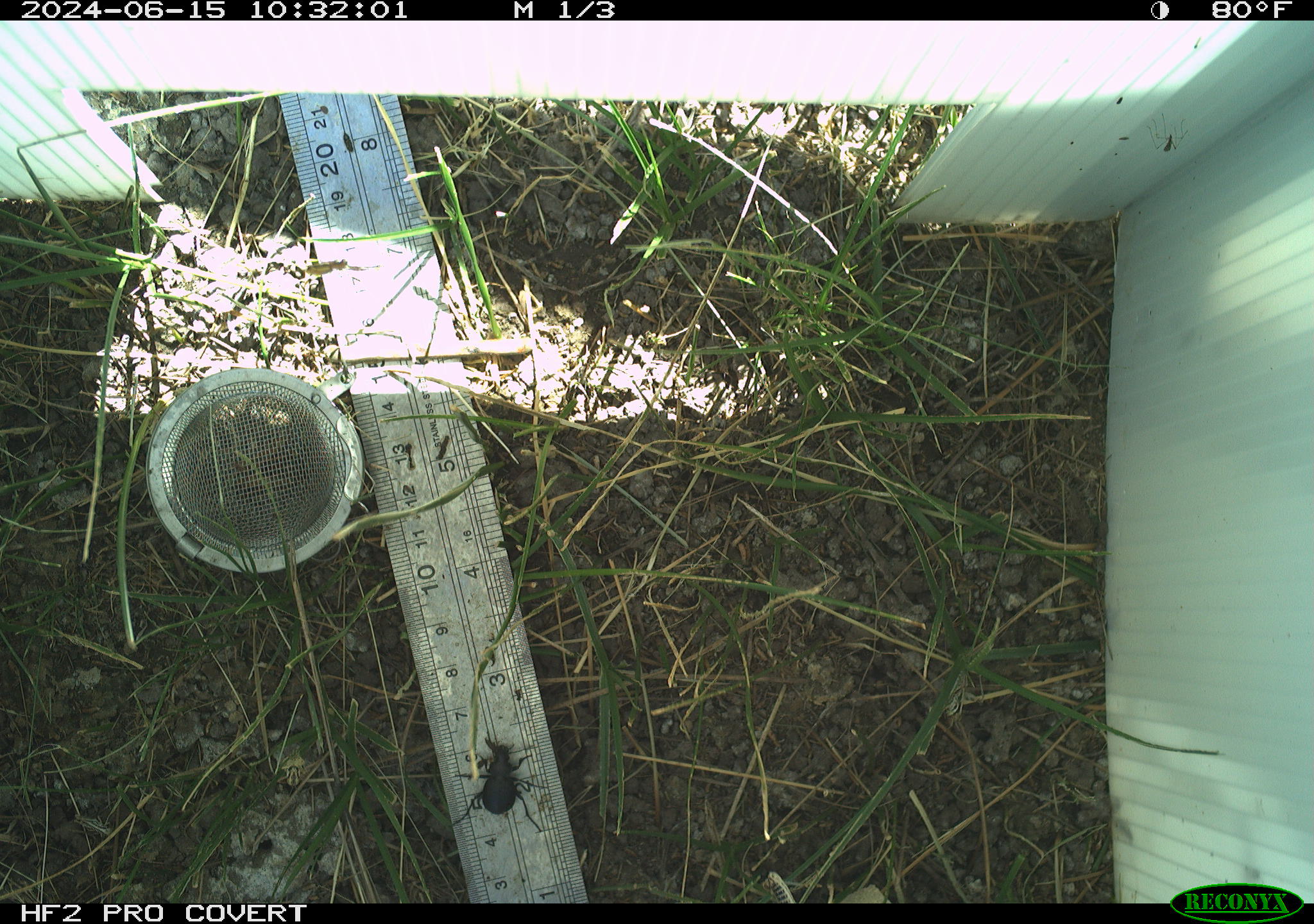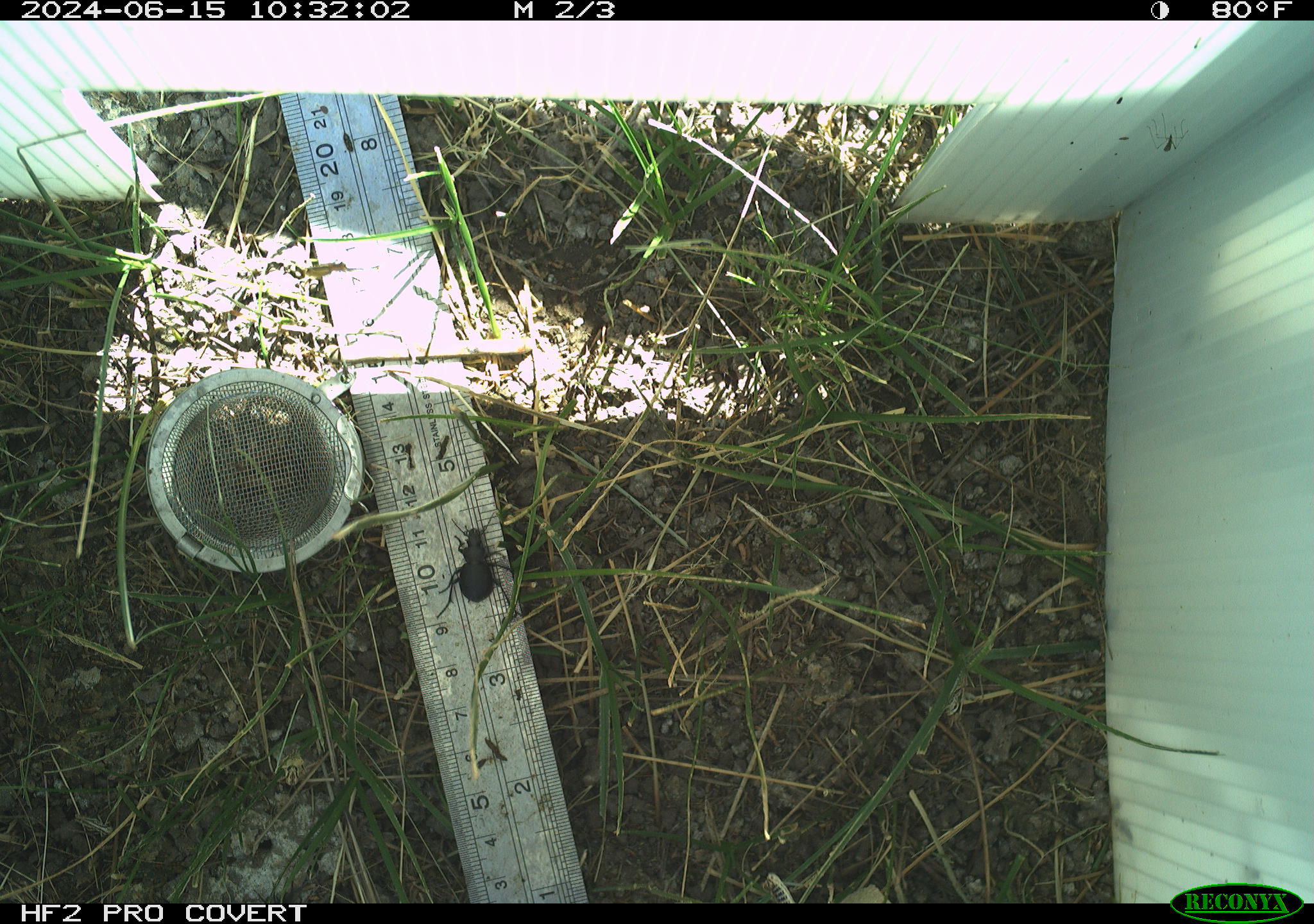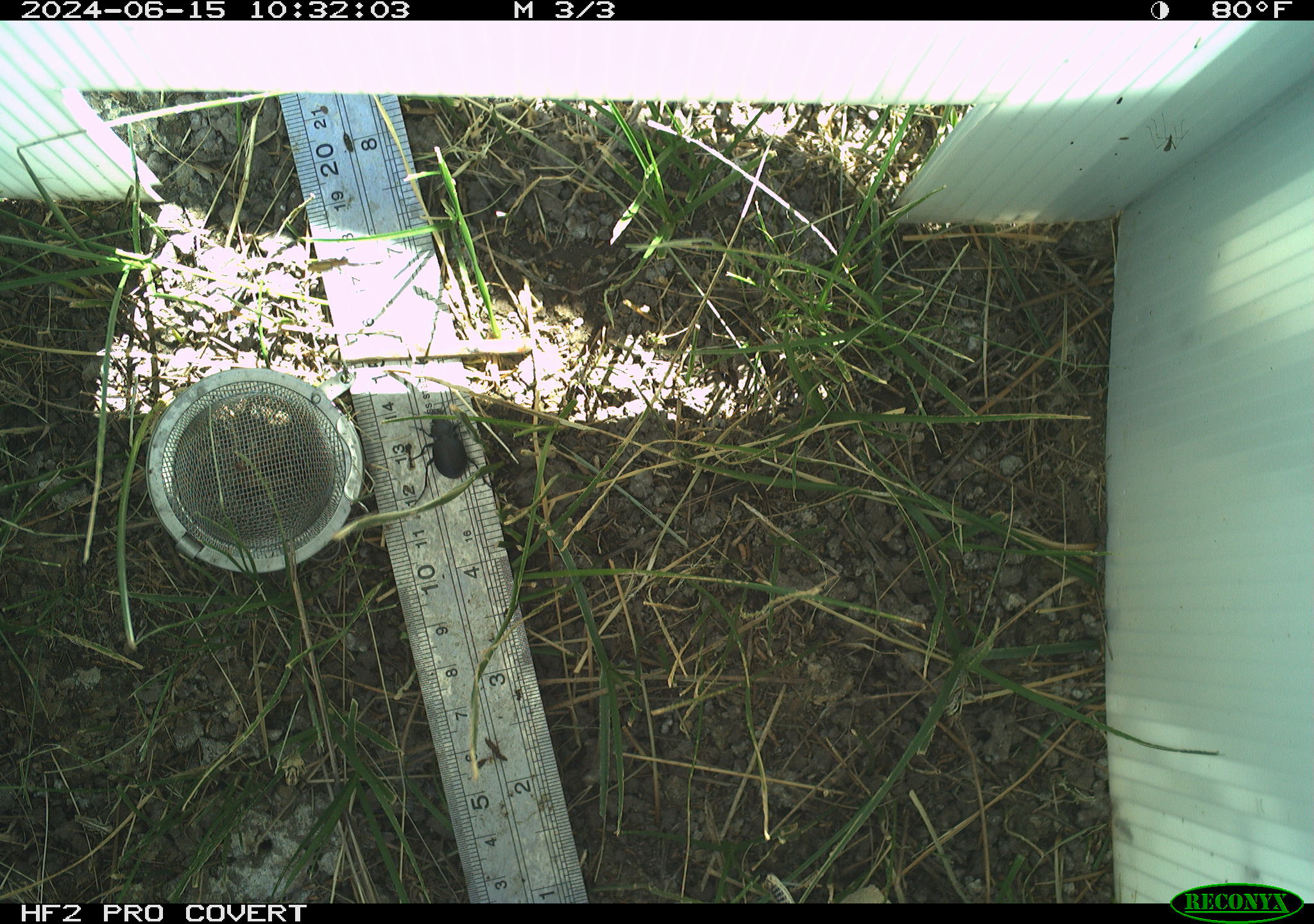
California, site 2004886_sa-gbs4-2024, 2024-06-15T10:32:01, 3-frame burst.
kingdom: Animalia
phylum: Arthropoda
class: Insecta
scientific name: Insecta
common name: insect